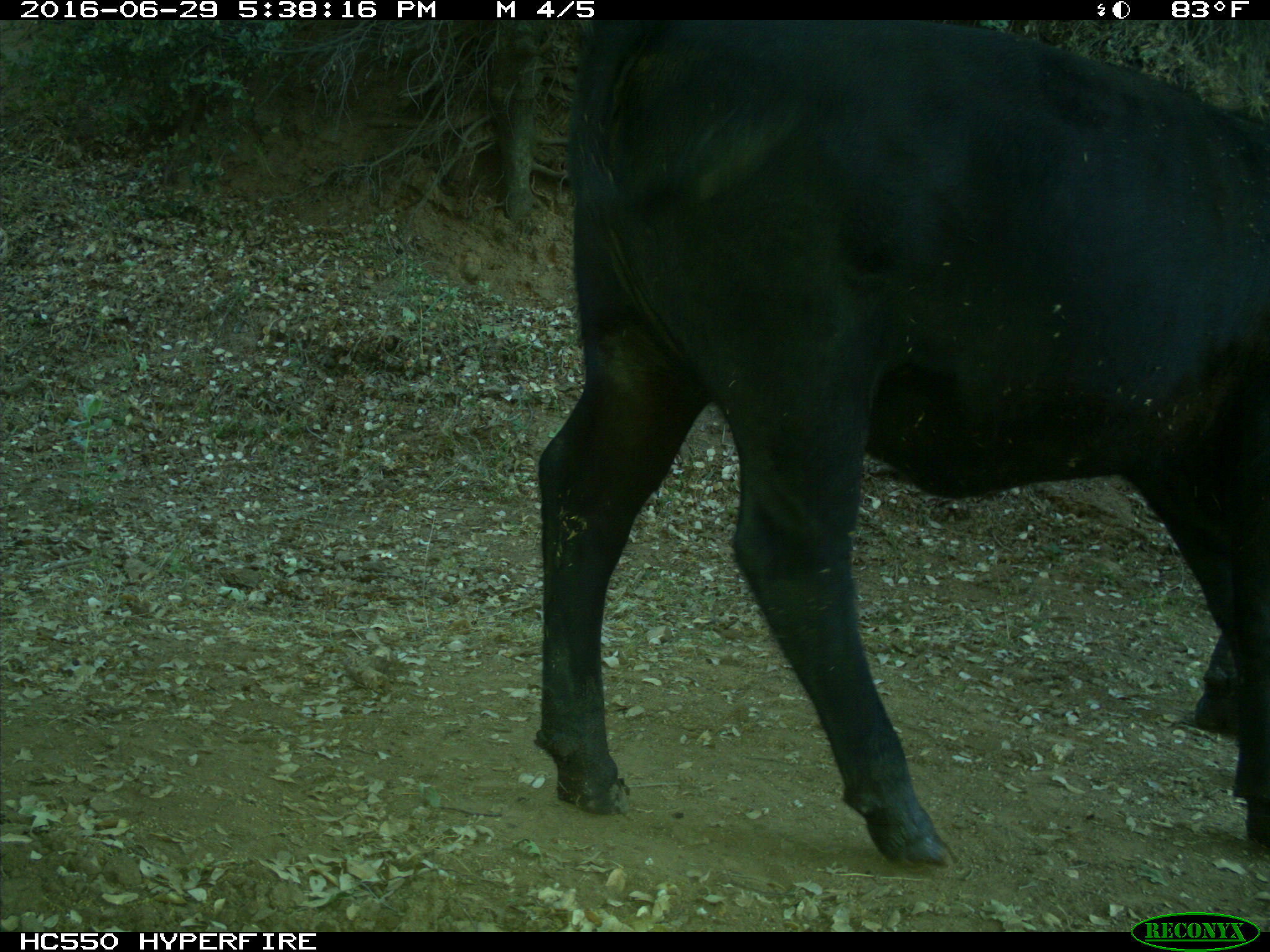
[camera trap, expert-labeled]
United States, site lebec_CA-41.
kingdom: Animalia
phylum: Chordata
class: Mammalia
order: Artiodactyla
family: Bovidae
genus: Bos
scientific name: Bos taurus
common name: domestic cow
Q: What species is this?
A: Bos taurus (domestic cow).